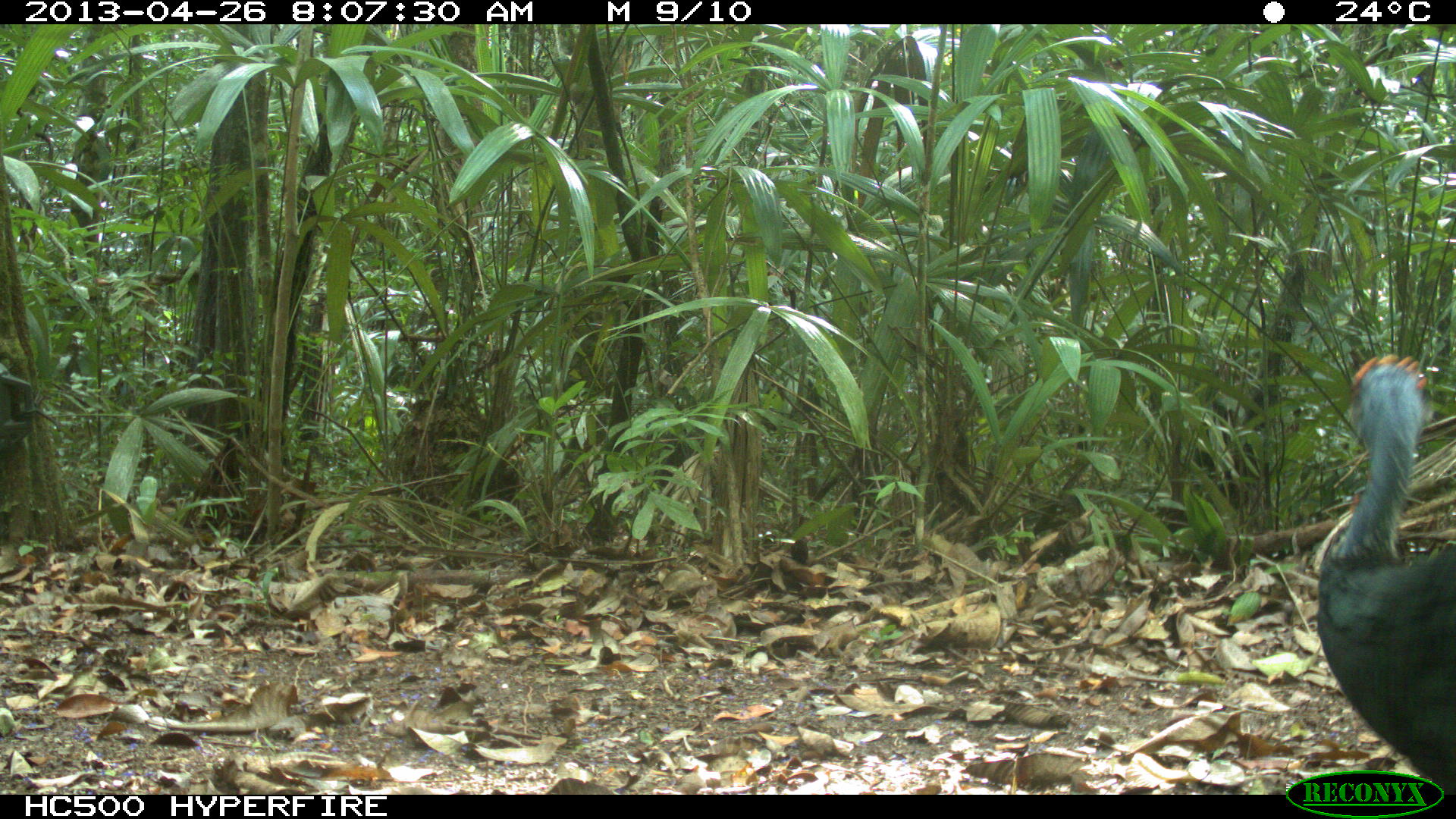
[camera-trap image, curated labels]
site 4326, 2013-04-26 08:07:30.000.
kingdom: Animalia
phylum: Chordata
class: Aves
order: Galliformes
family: Phasianidae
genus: Meleagris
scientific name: Meleagris ocellata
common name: ocellated turkey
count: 4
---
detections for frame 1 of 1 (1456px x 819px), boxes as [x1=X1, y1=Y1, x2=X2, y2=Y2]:
meleagris ocellata: [x1=1317, y1=355, x2=1456, y2=793]